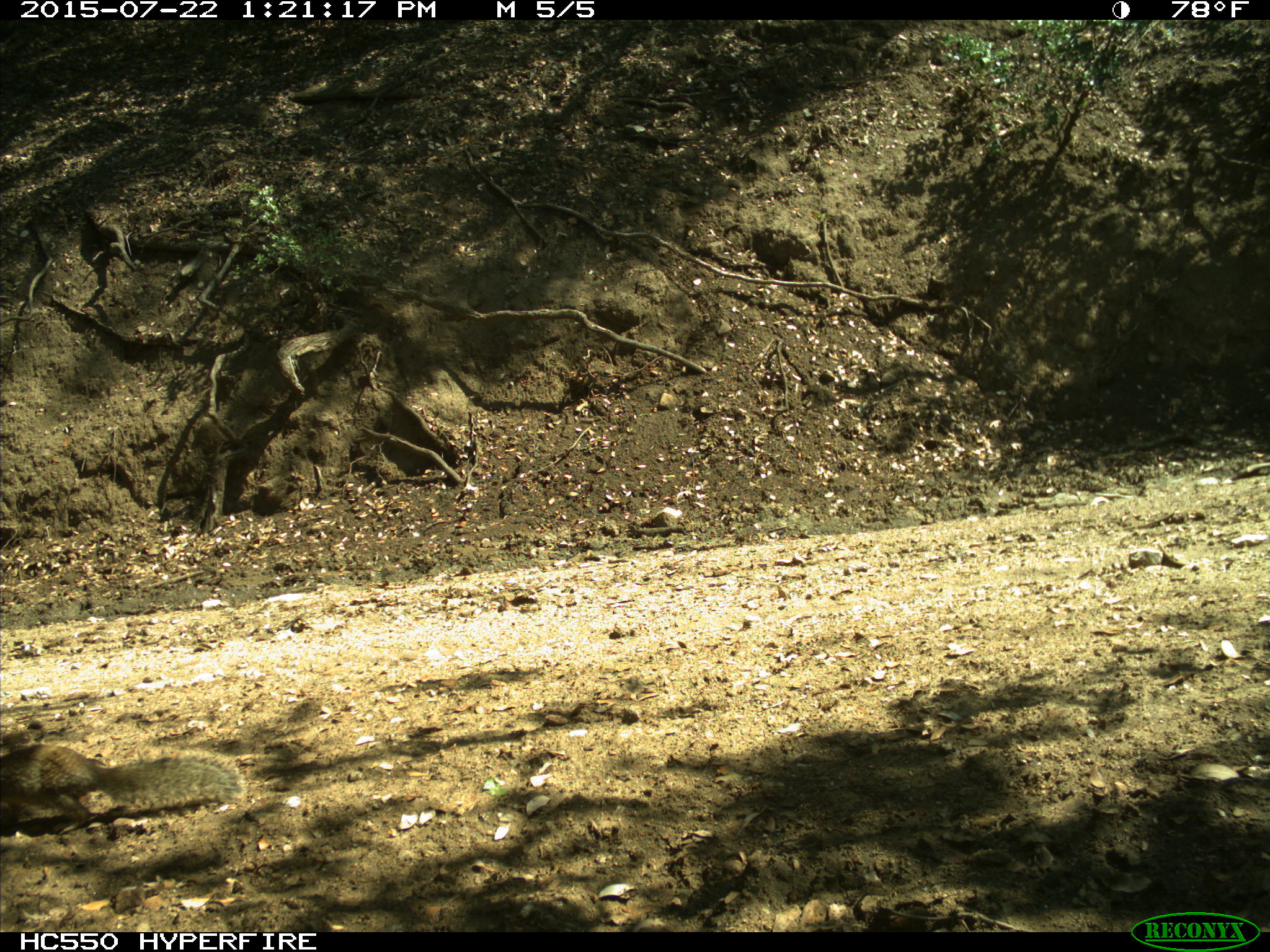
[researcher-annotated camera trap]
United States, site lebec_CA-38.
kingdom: Animalia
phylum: Chordata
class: Mammalia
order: Rodentia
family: Sciuridae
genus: Otospermophilus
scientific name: Otospermophilus beecheyi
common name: california ground squirrel